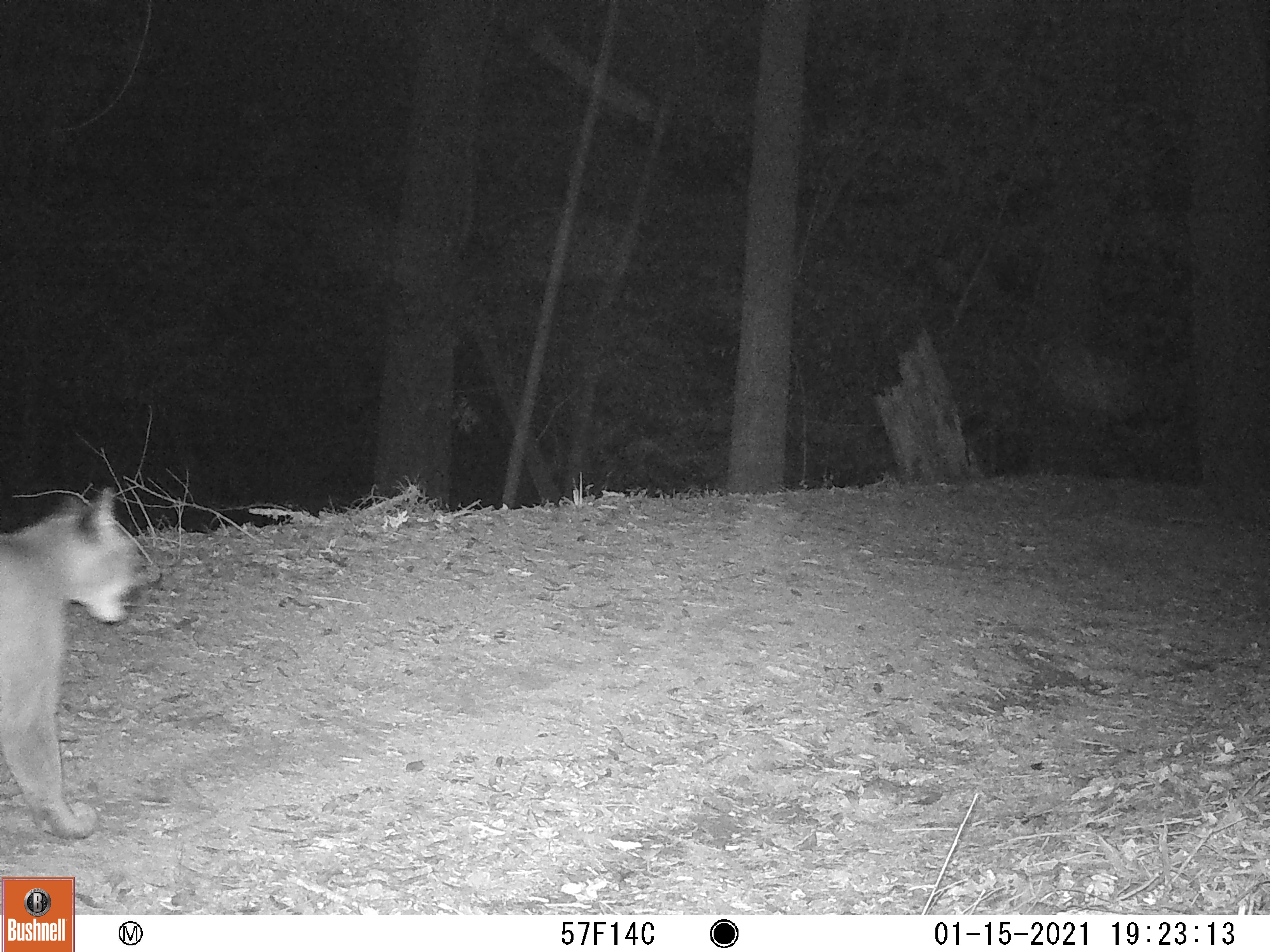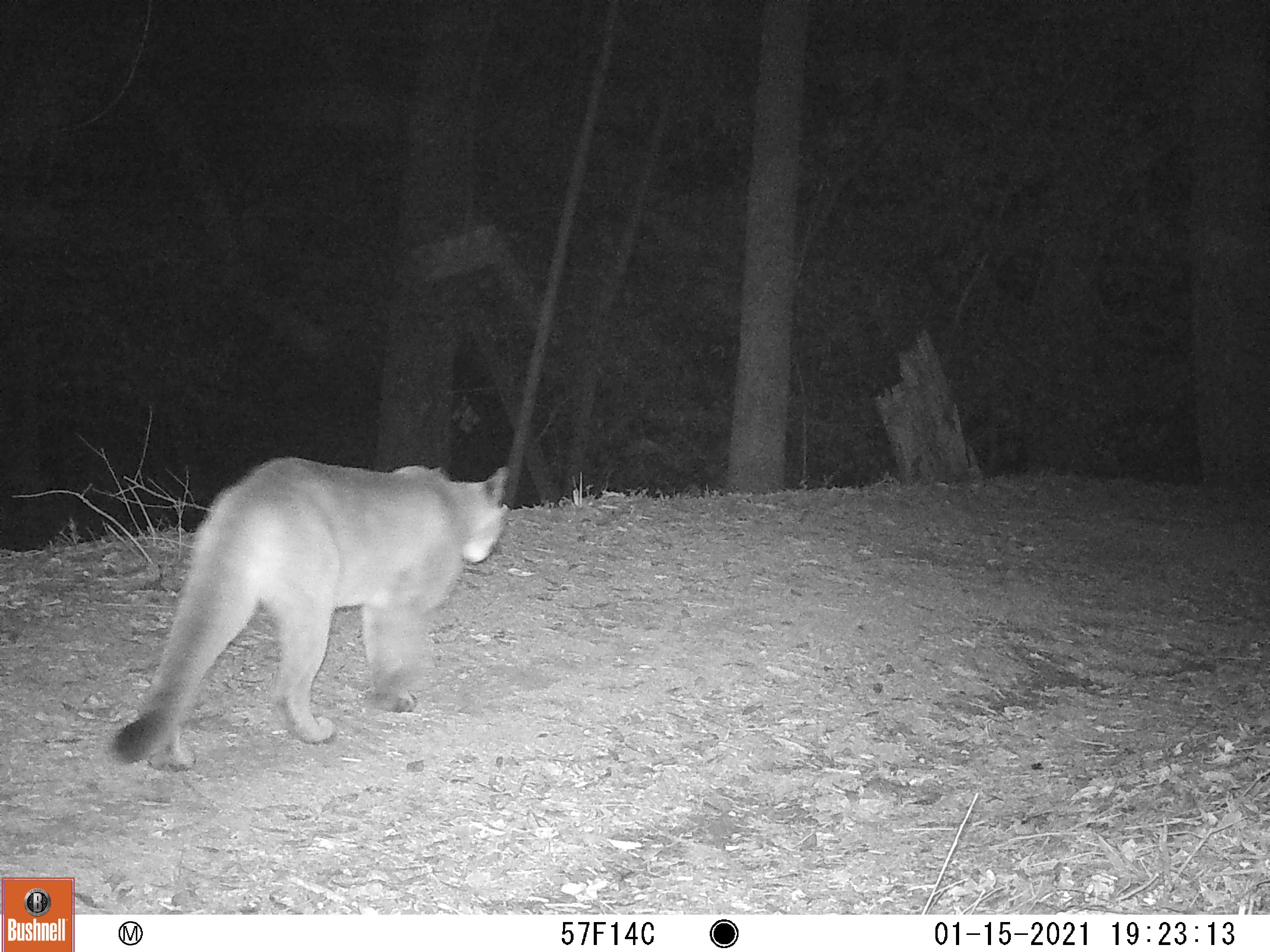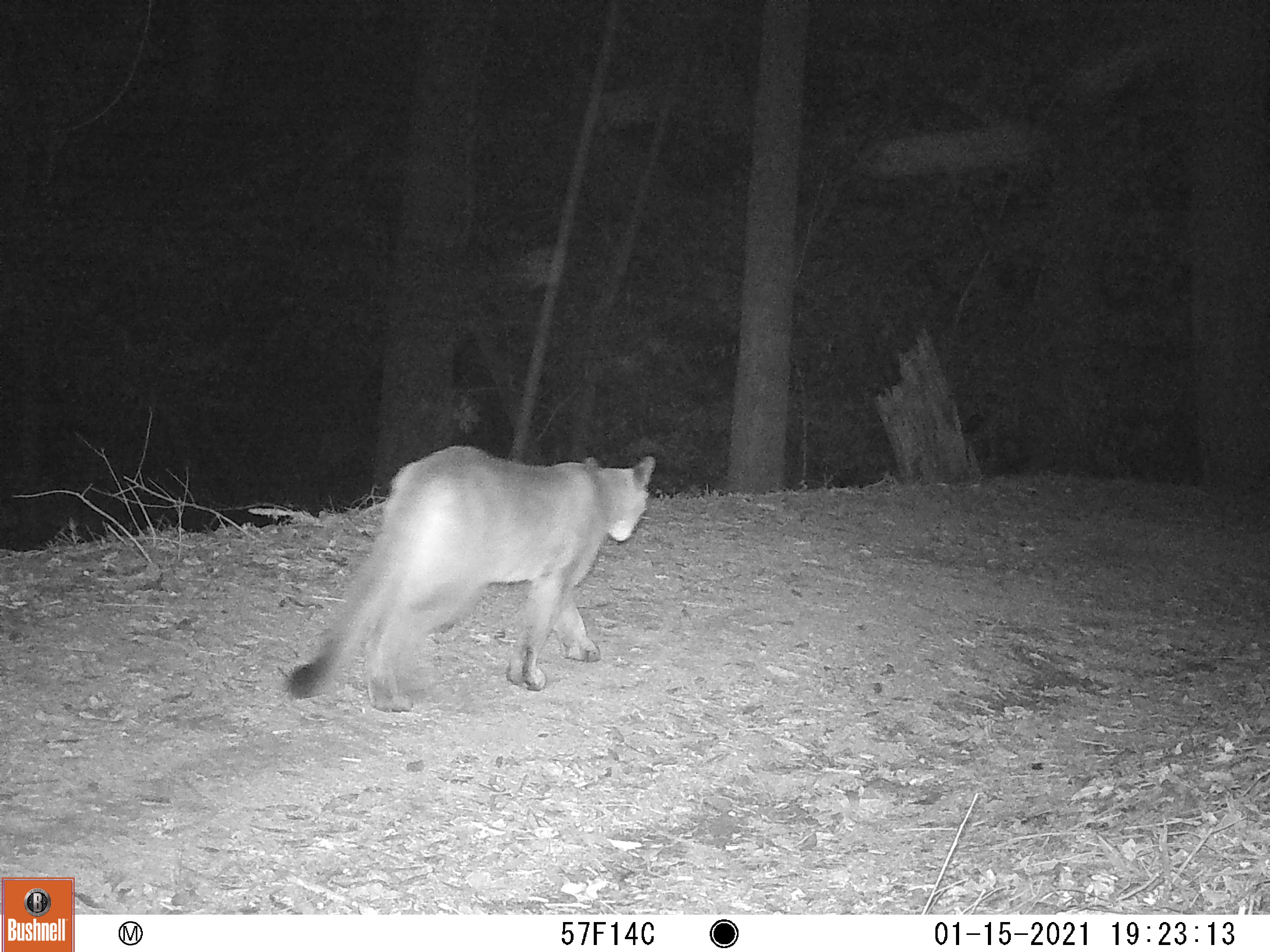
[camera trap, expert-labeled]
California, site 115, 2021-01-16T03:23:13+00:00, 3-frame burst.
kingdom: Animalia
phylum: Chordata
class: Mammalia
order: Carnivora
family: Felidae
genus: Puma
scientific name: Puma concolor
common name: puma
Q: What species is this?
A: Puma (Puma concolor).